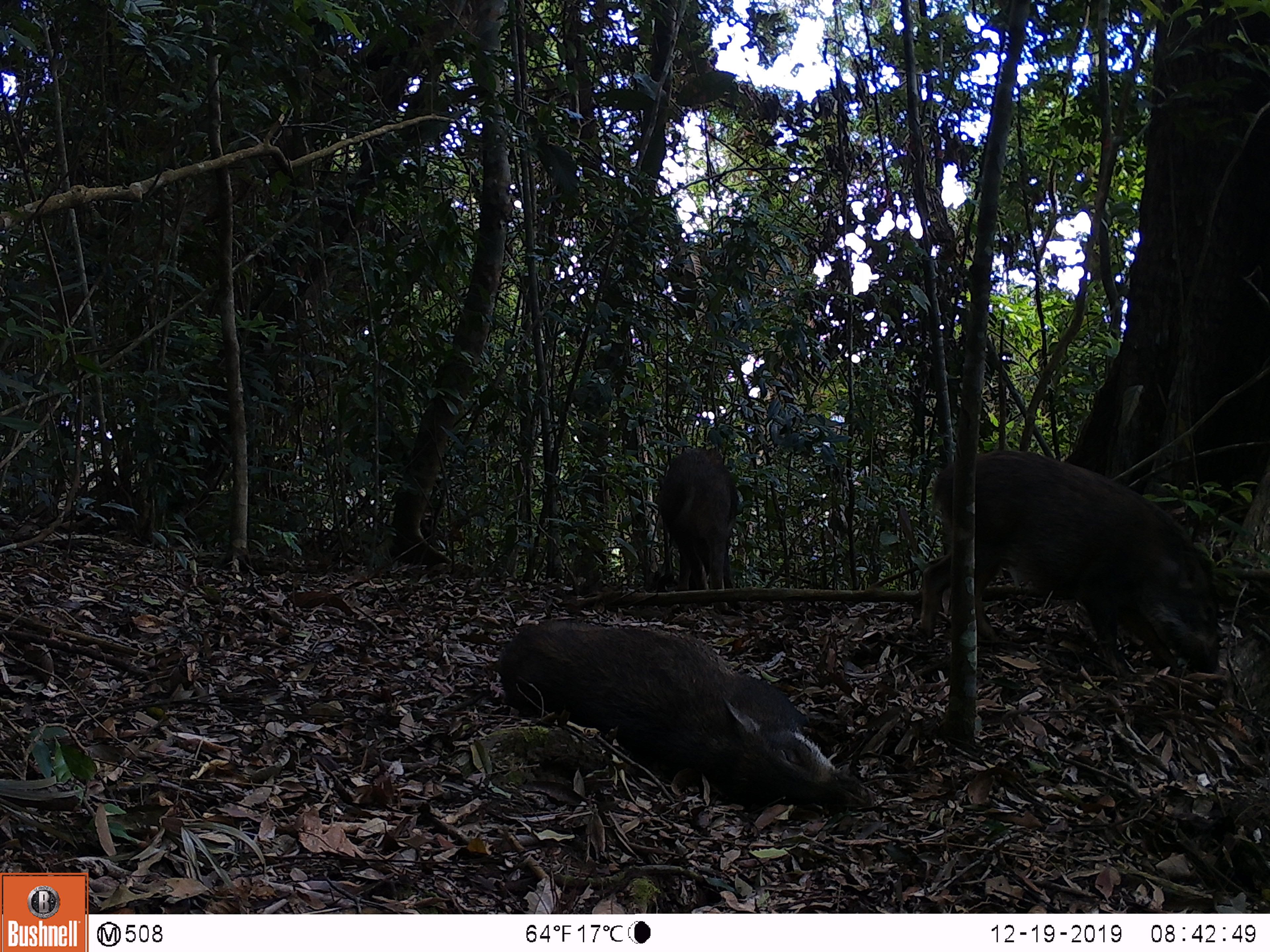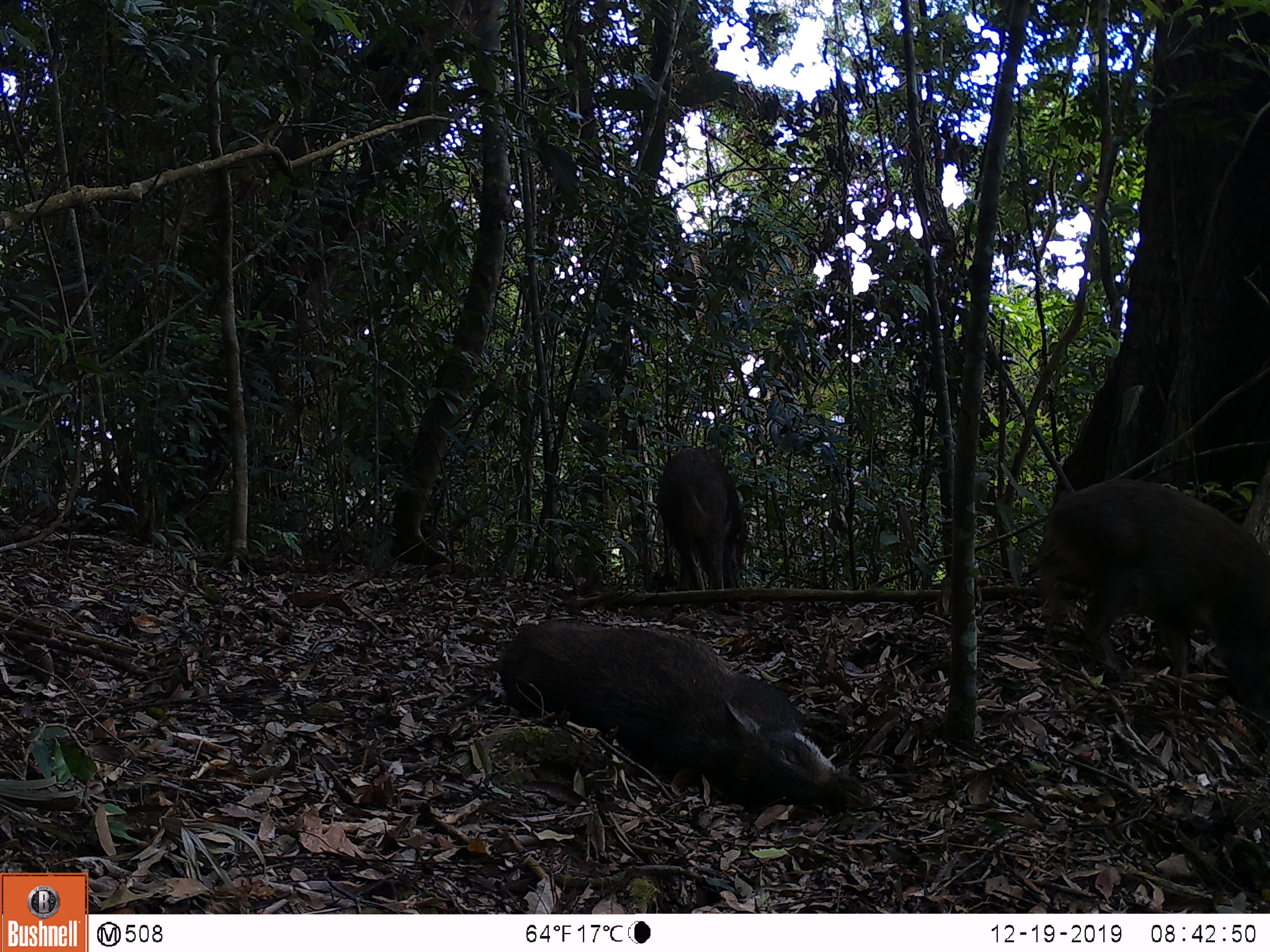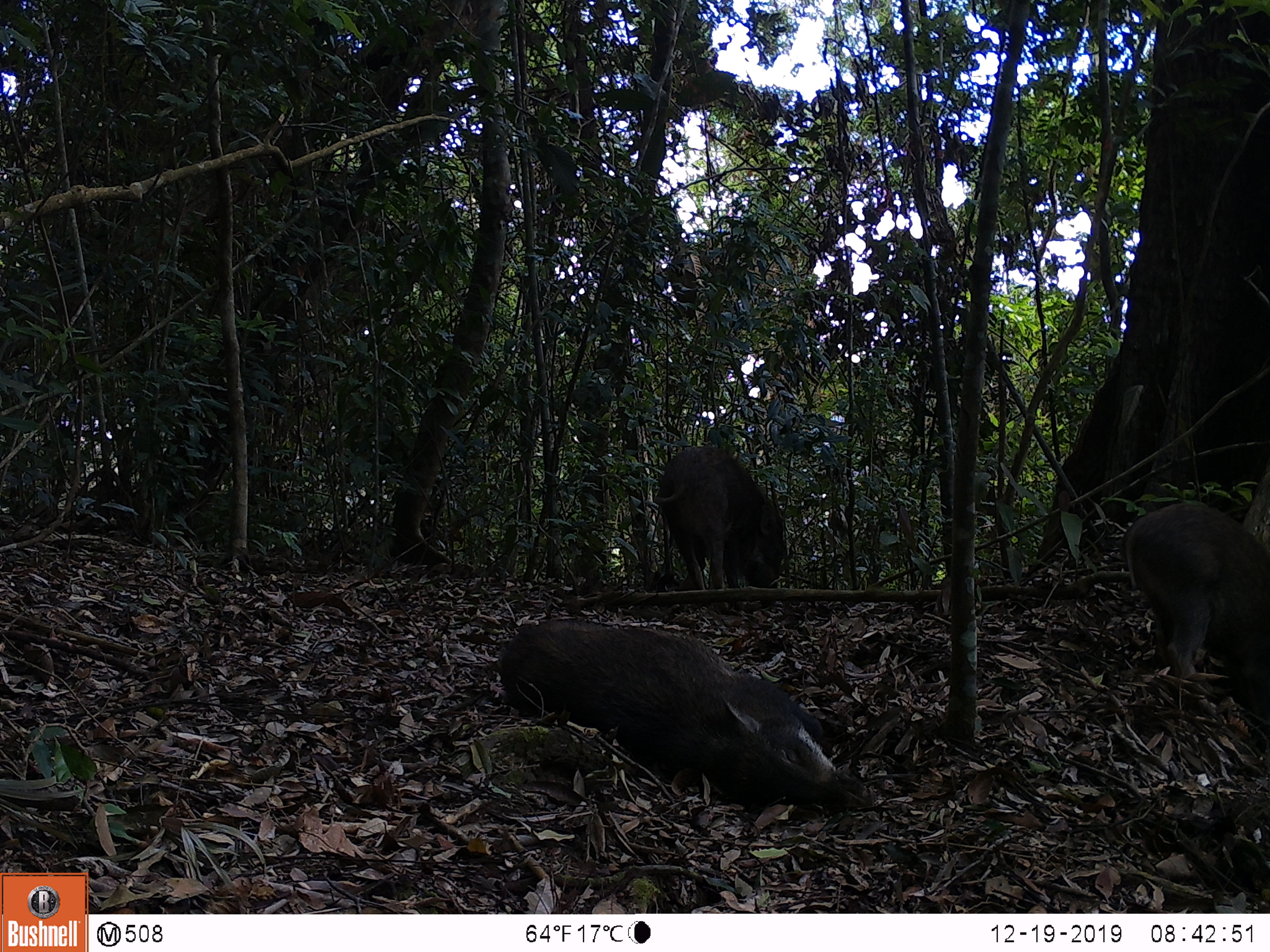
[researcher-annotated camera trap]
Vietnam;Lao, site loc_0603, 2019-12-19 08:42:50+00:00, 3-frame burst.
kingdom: Animalia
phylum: Chordata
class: Mammalia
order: Artiodactyla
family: Suidae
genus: Sus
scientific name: Sus scrofa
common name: eurasian wild pig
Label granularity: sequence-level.